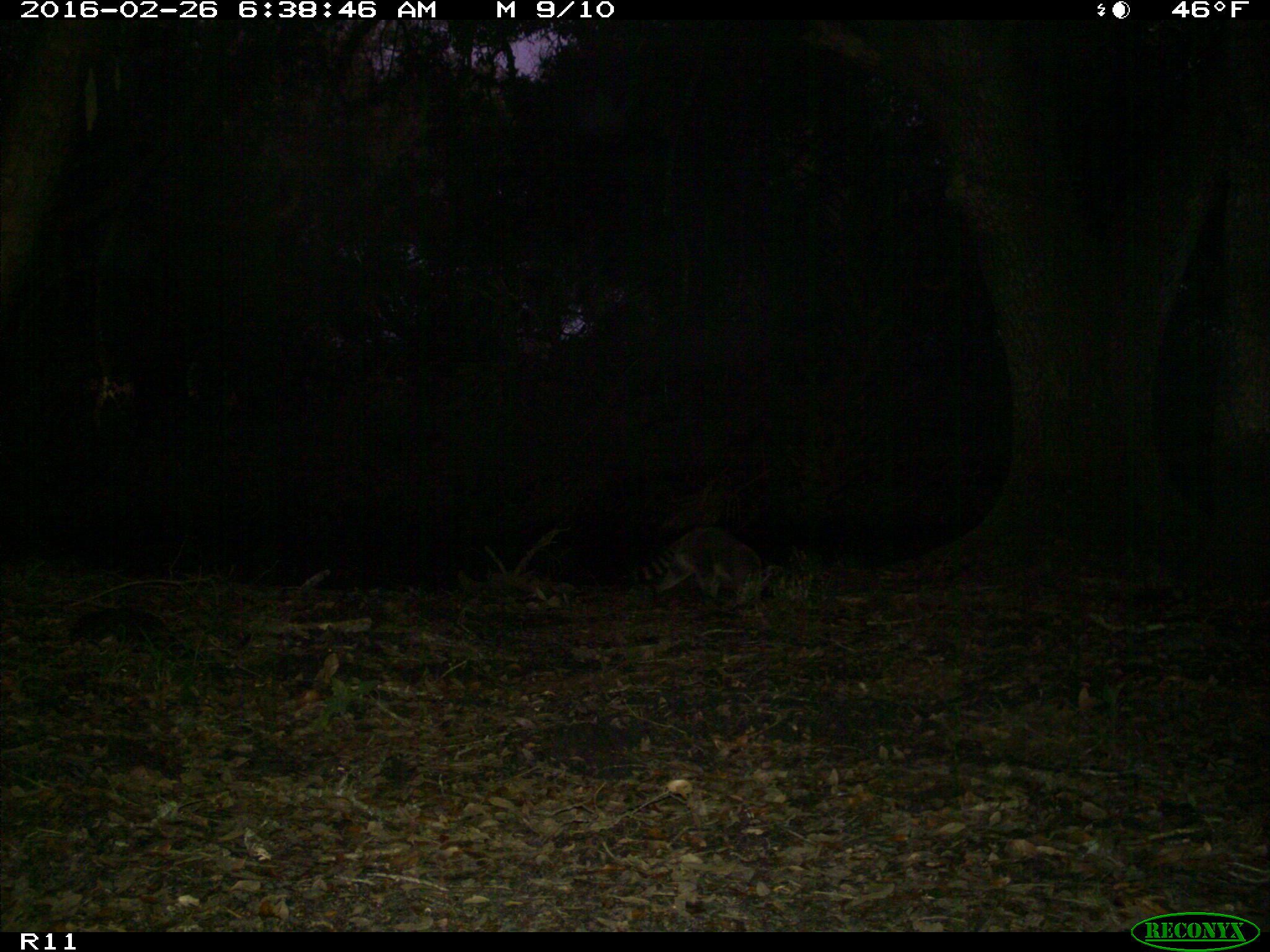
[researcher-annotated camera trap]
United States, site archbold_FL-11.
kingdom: Animalia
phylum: Chordata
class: Mammalia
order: Carnivora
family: Procyonidae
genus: Procyon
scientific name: Procyon lotor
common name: common raccoon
Procyon lotor (common raccoon).